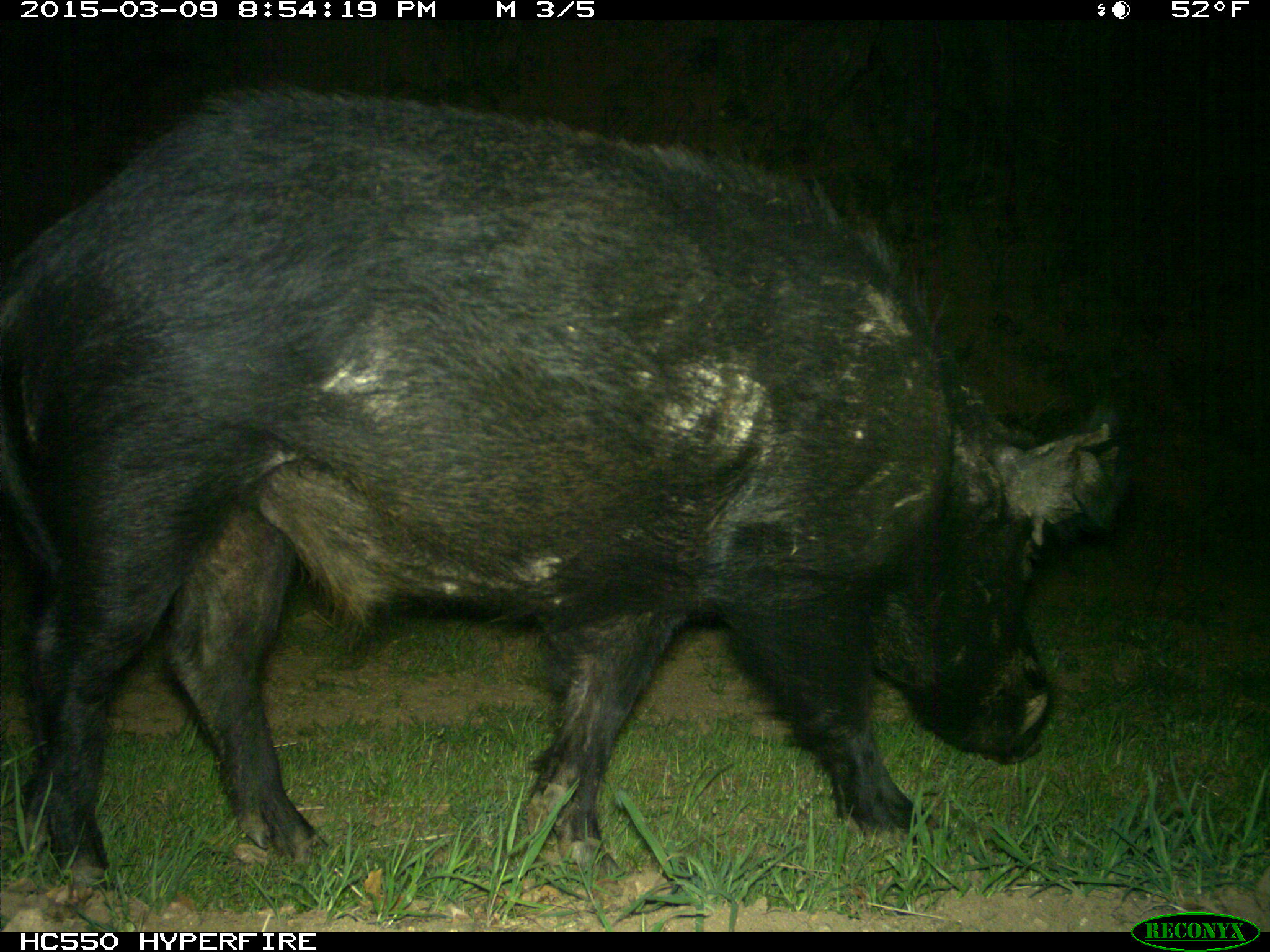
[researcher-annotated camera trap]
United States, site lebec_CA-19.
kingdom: Animalia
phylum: Chordata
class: Mammalia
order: Artiodactyla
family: Suidae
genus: Sus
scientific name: Sus scrofa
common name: wild boar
Sus scrofa (wild boar).